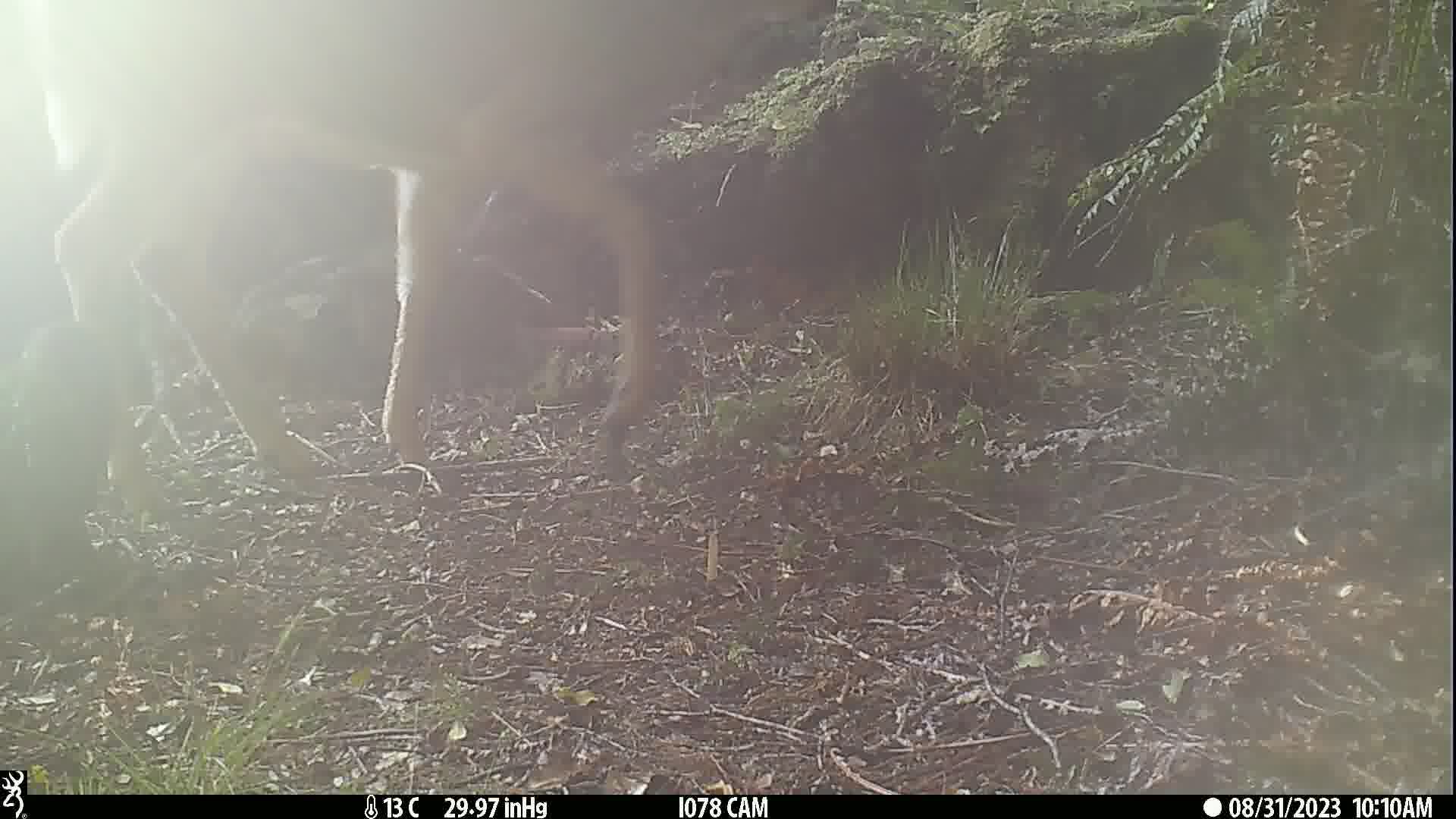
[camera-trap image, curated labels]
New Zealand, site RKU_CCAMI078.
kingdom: Animalia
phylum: Chordata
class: Mammalia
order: Artiodactyla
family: Cervidae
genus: Odocoileus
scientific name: Odocoileus virginianus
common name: white-tailed deer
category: white tailed deer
White tailed deer (white-tailed deer) (Odocoileus virginianus).